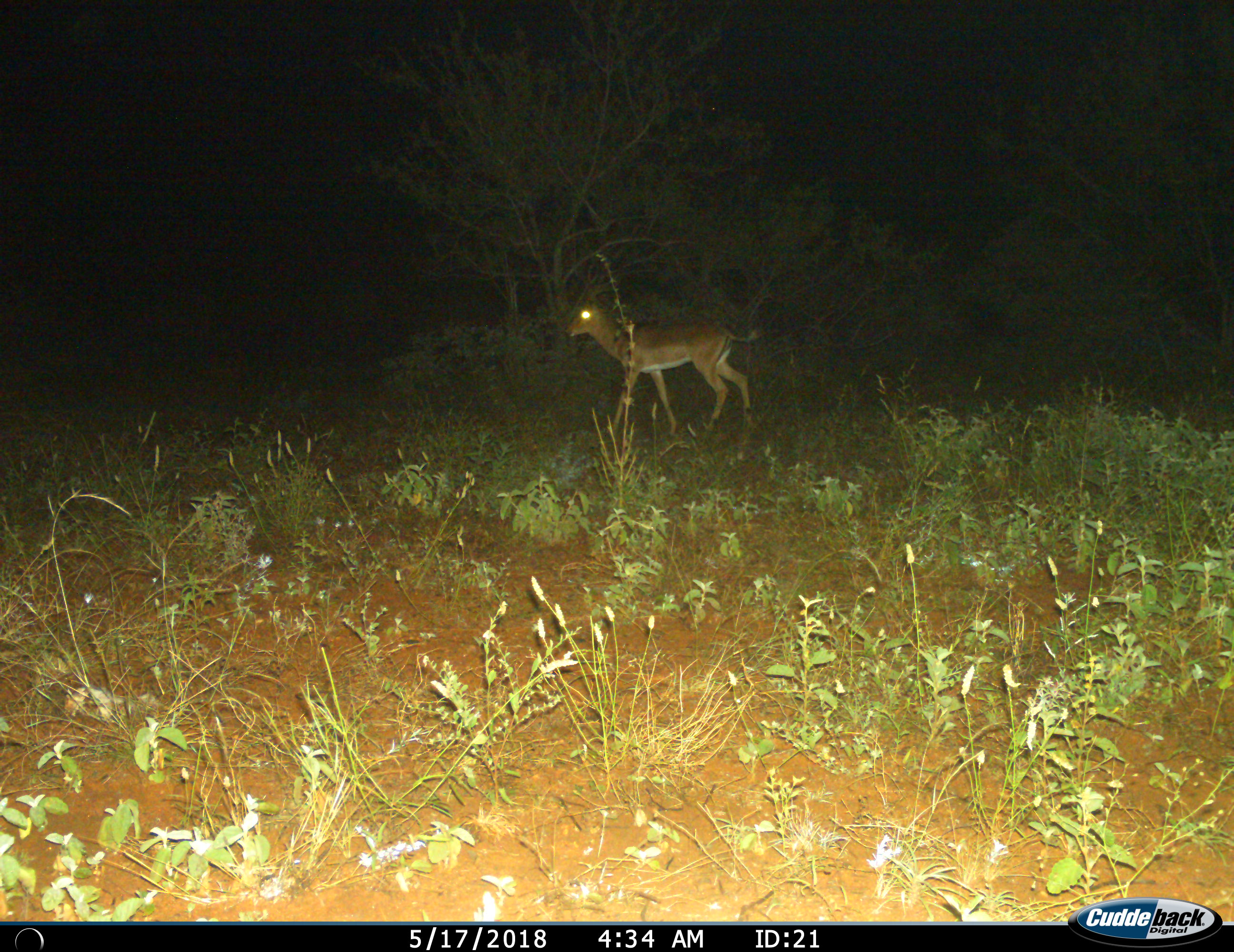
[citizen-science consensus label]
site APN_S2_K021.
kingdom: Animalia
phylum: Chordata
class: Mammalia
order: Artiodactyla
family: Bovidae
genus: Aepyceros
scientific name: Aepyceros melampus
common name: impala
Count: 1.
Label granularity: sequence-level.